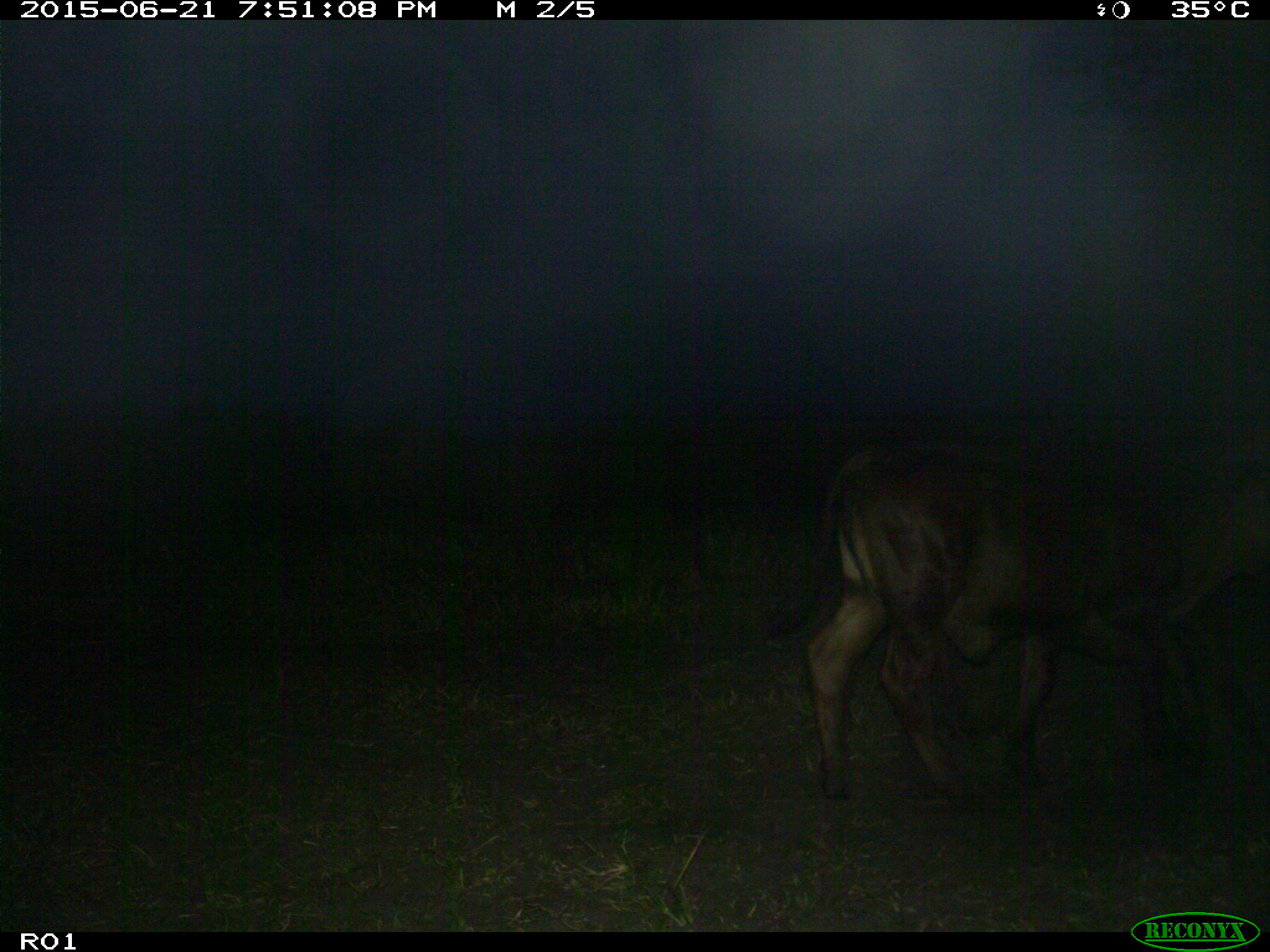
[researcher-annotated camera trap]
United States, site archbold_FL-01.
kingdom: Animalia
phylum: Chordata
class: Mammalia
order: Artiodactyla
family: Bovidae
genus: Bos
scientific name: Bos taurus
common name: domestic cow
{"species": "Bos taurus (domestic cow)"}